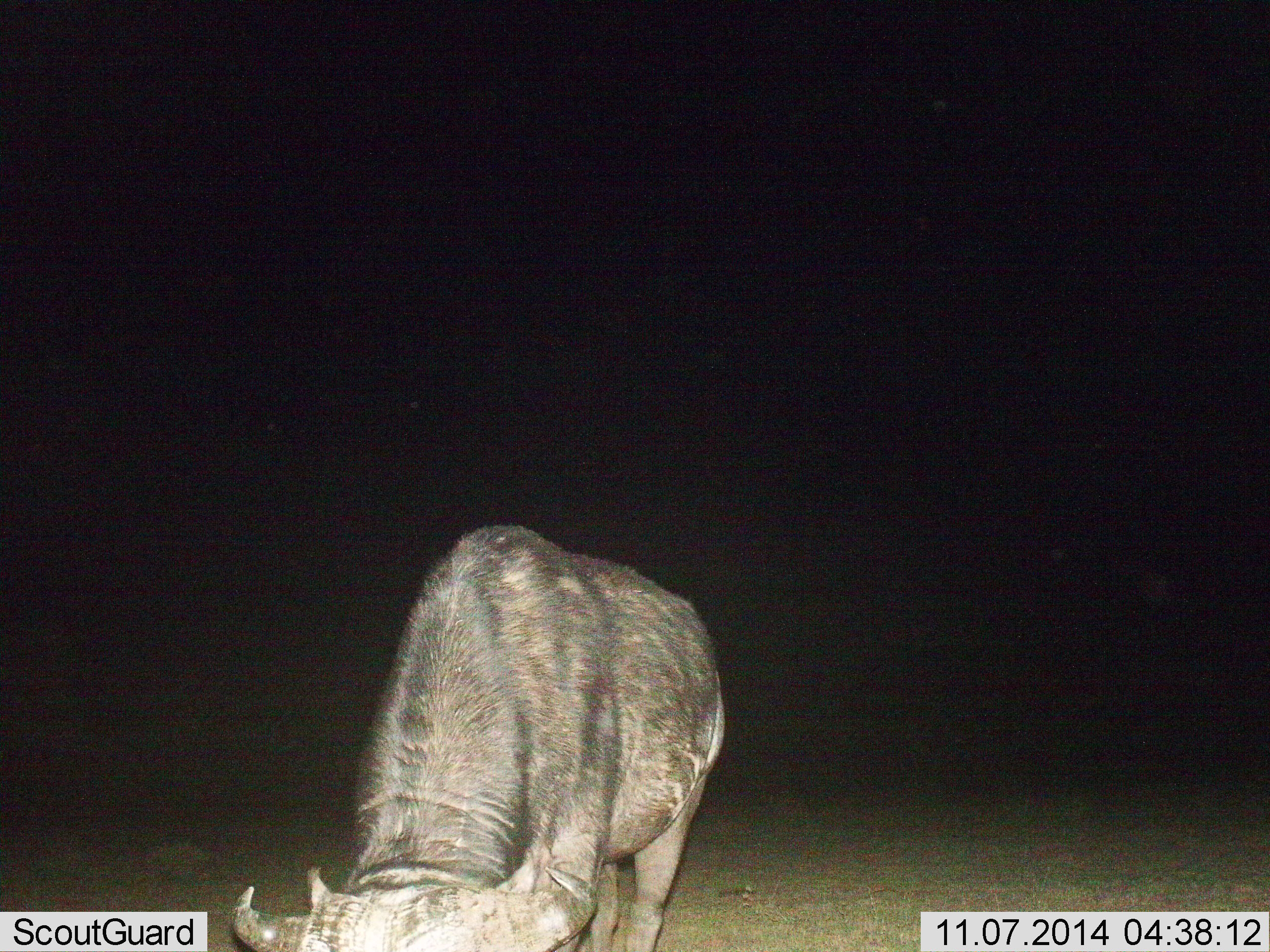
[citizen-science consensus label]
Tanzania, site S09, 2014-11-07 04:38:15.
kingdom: Animalia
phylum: Chordata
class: Mammalia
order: Artiodactyla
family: Bovidae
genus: Connochaetes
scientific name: Connochaetes taurinus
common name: blue wildebeest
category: wildebeest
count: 1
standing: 20%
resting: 0%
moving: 0%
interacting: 0%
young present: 0%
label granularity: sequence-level